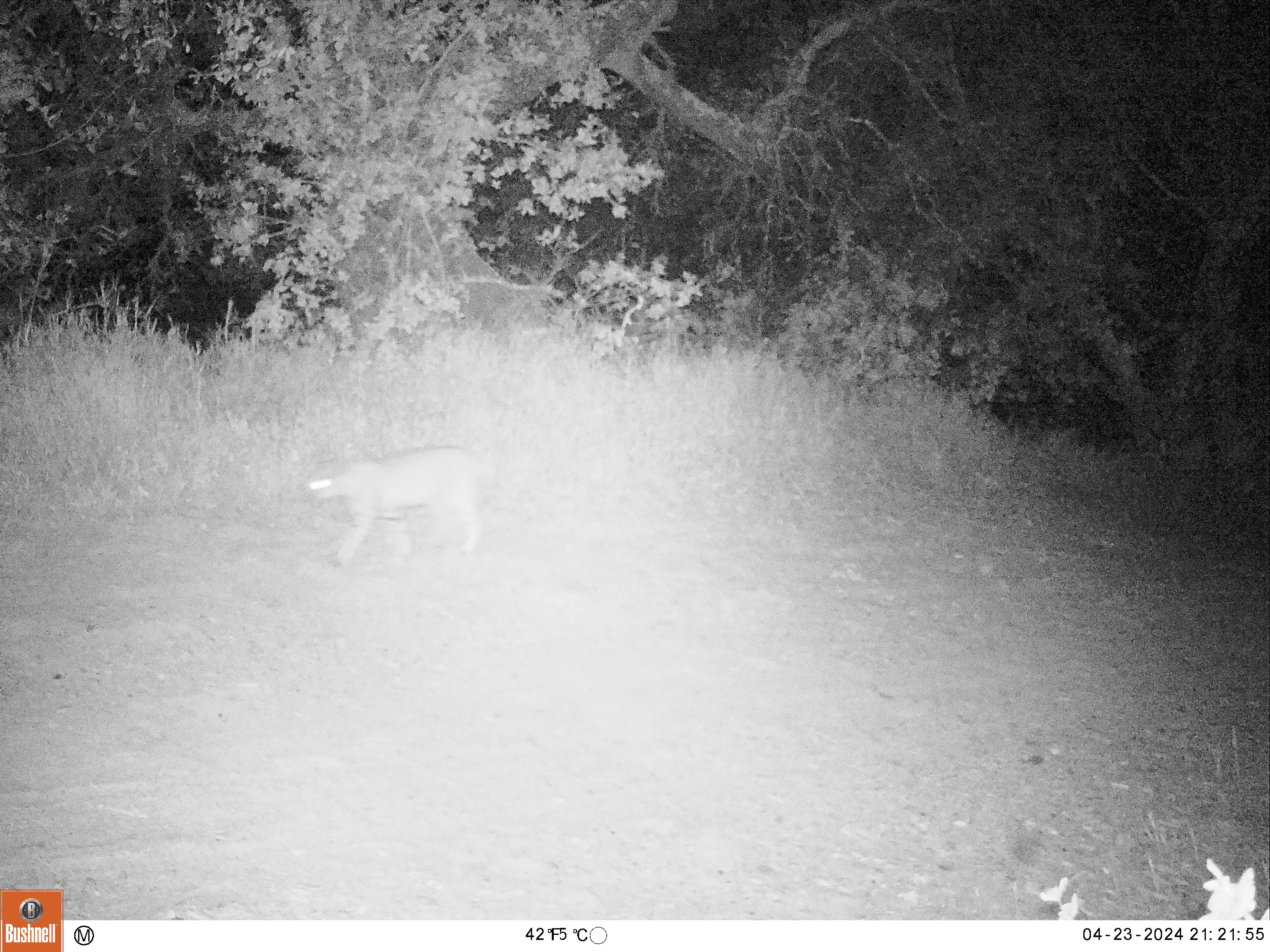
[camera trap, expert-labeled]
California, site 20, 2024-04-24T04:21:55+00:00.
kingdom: Animalia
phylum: Chordata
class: Mammalia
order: Carnivora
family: Felidae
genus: Lynx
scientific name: Lynx rufus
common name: bobcat